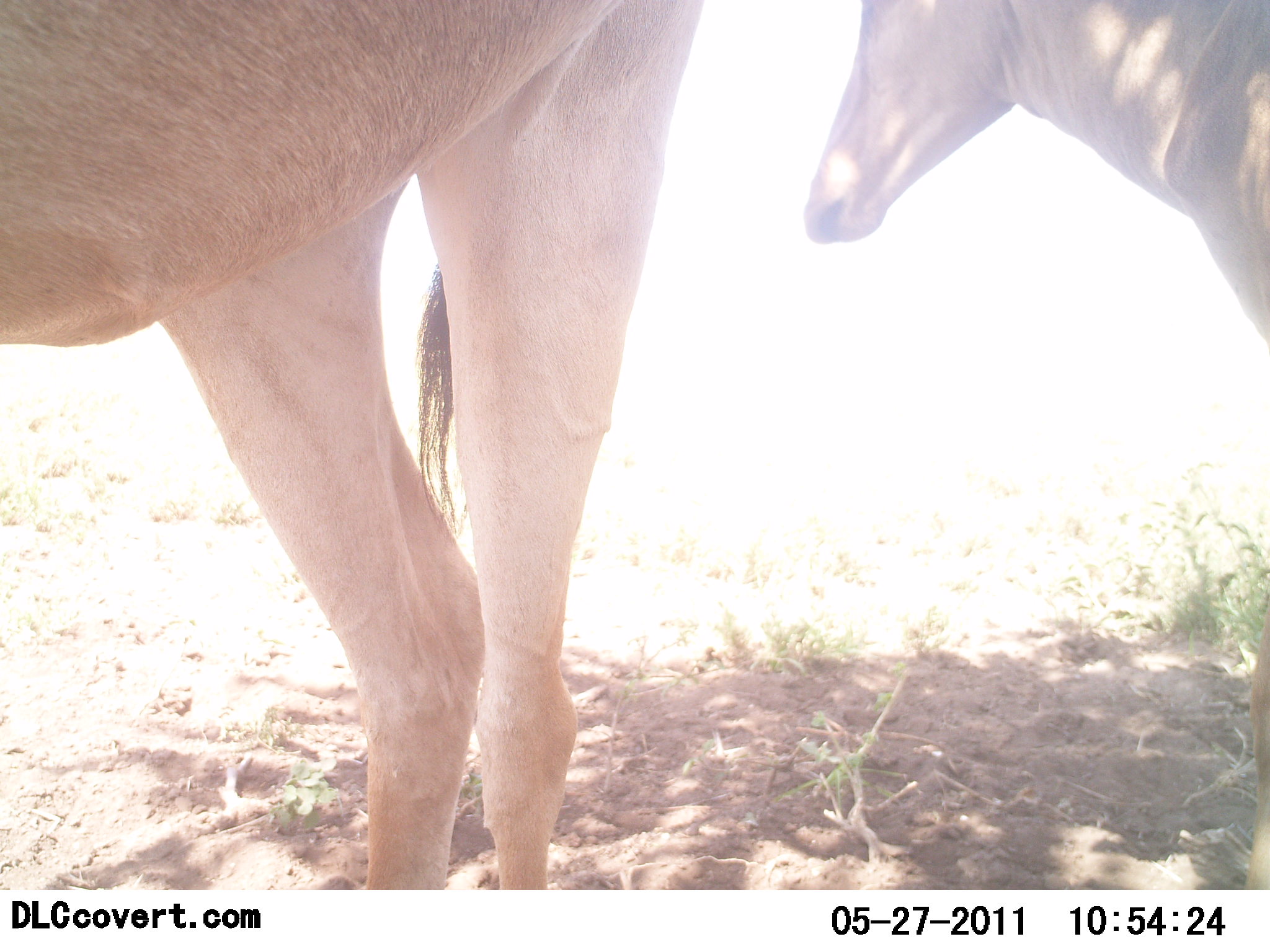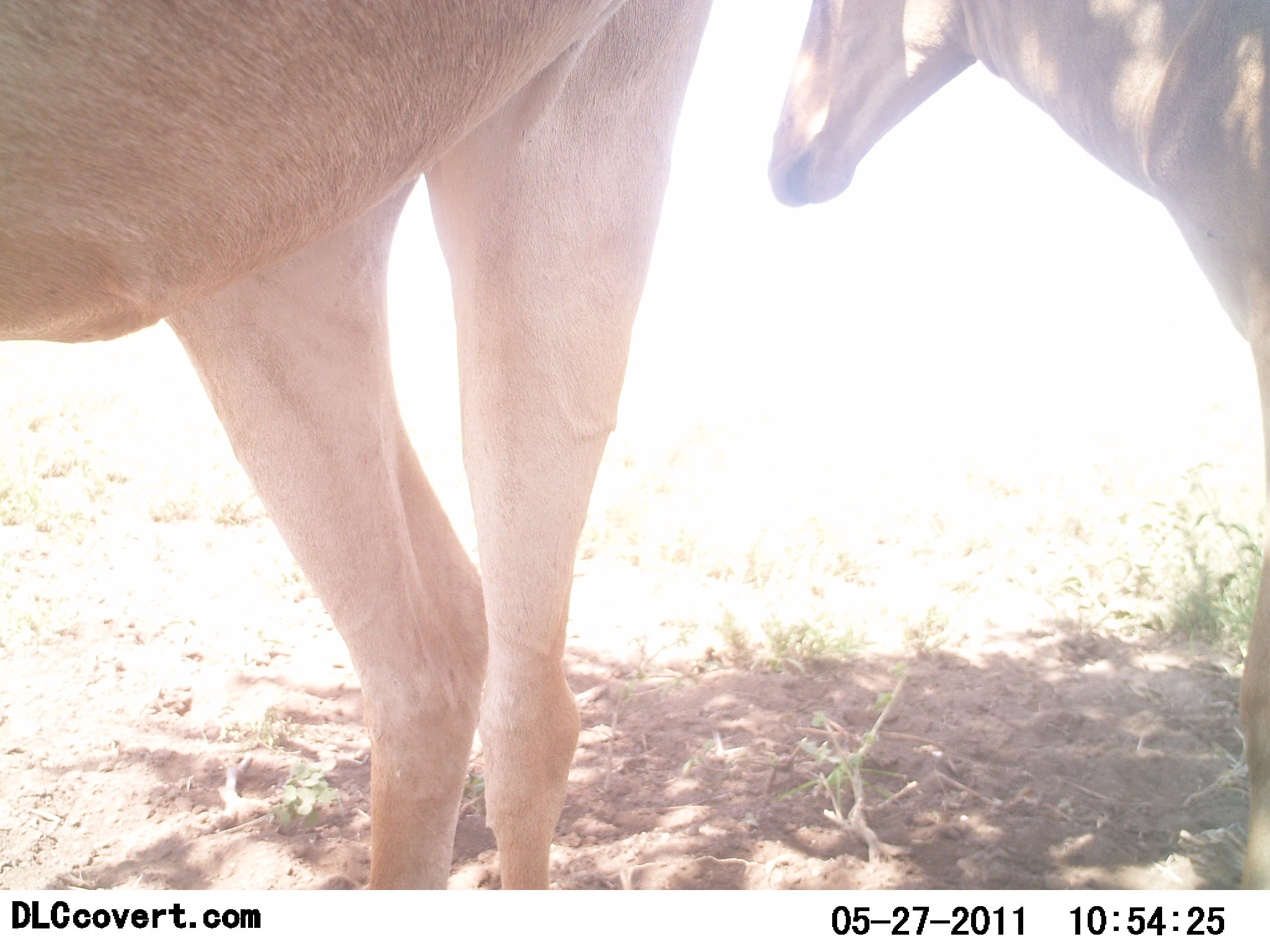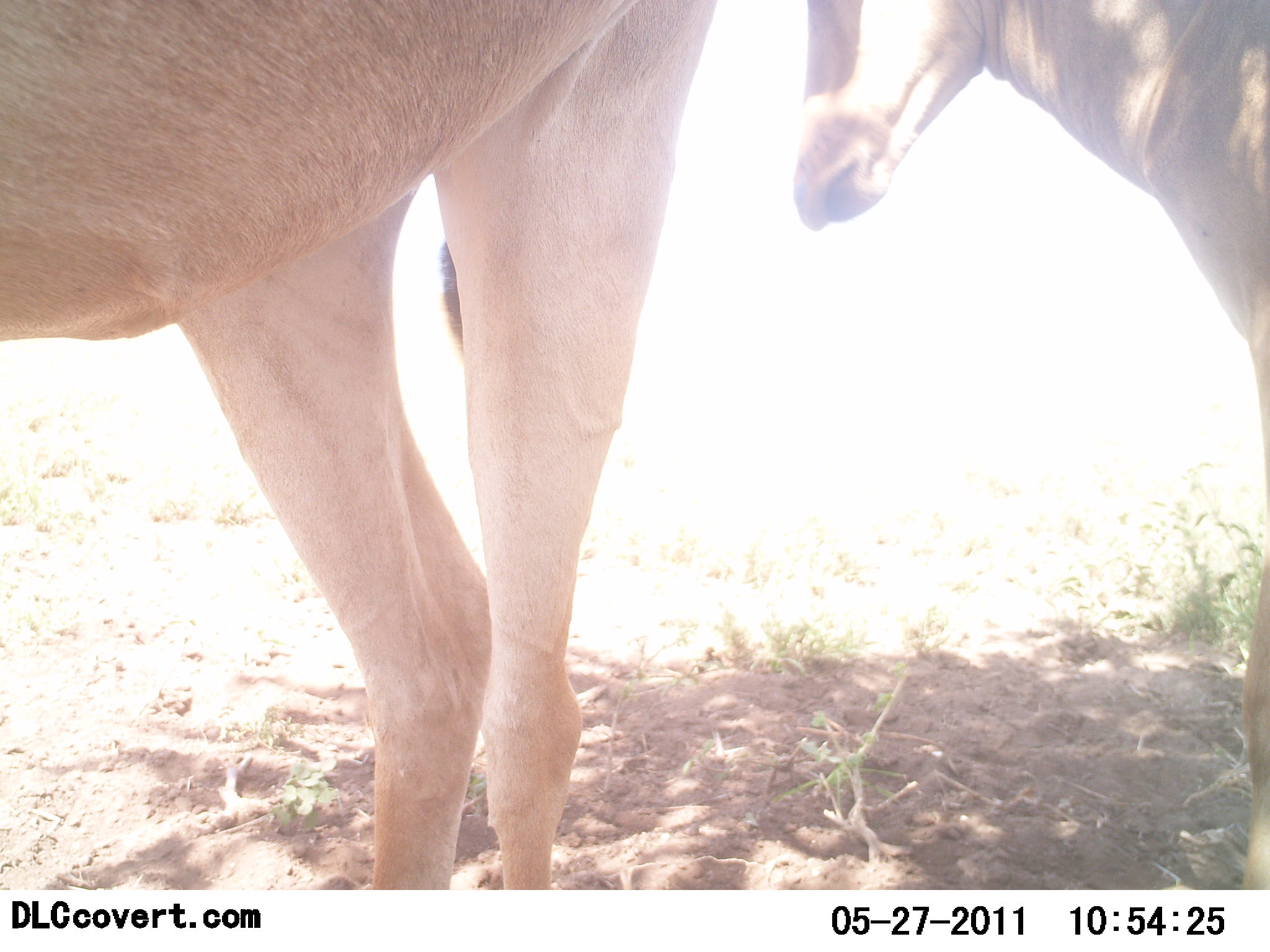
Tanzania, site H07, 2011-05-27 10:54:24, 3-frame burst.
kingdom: Animalia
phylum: Chordata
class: Mammalia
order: Artiodactyla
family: Bovidae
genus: Alcelaphus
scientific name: Alcelaphus buselaphus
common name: hartebeest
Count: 2.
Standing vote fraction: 89%.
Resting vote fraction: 0%.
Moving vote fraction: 11%.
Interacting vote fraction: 0%.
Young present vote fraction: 22%.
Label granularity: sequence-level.